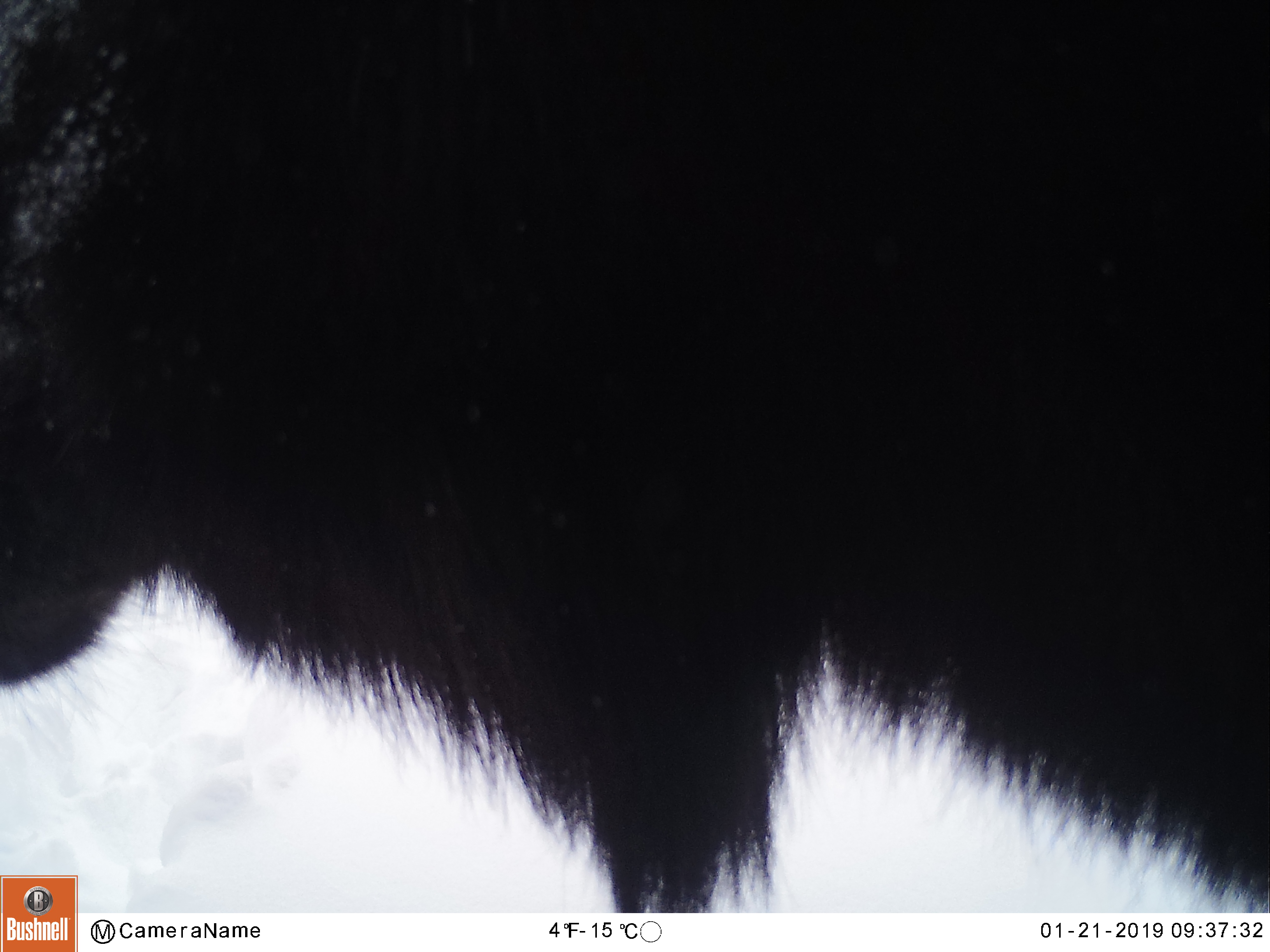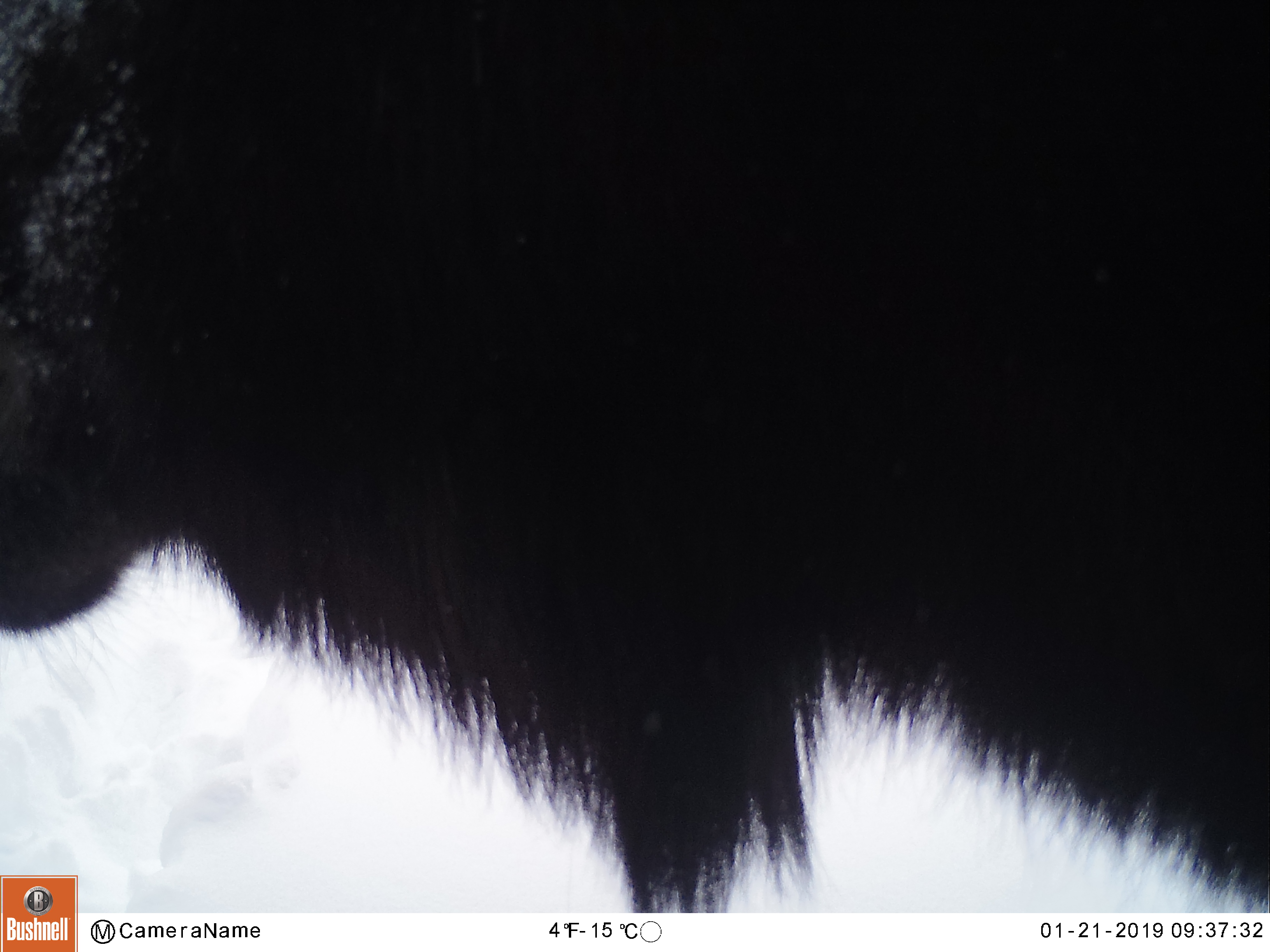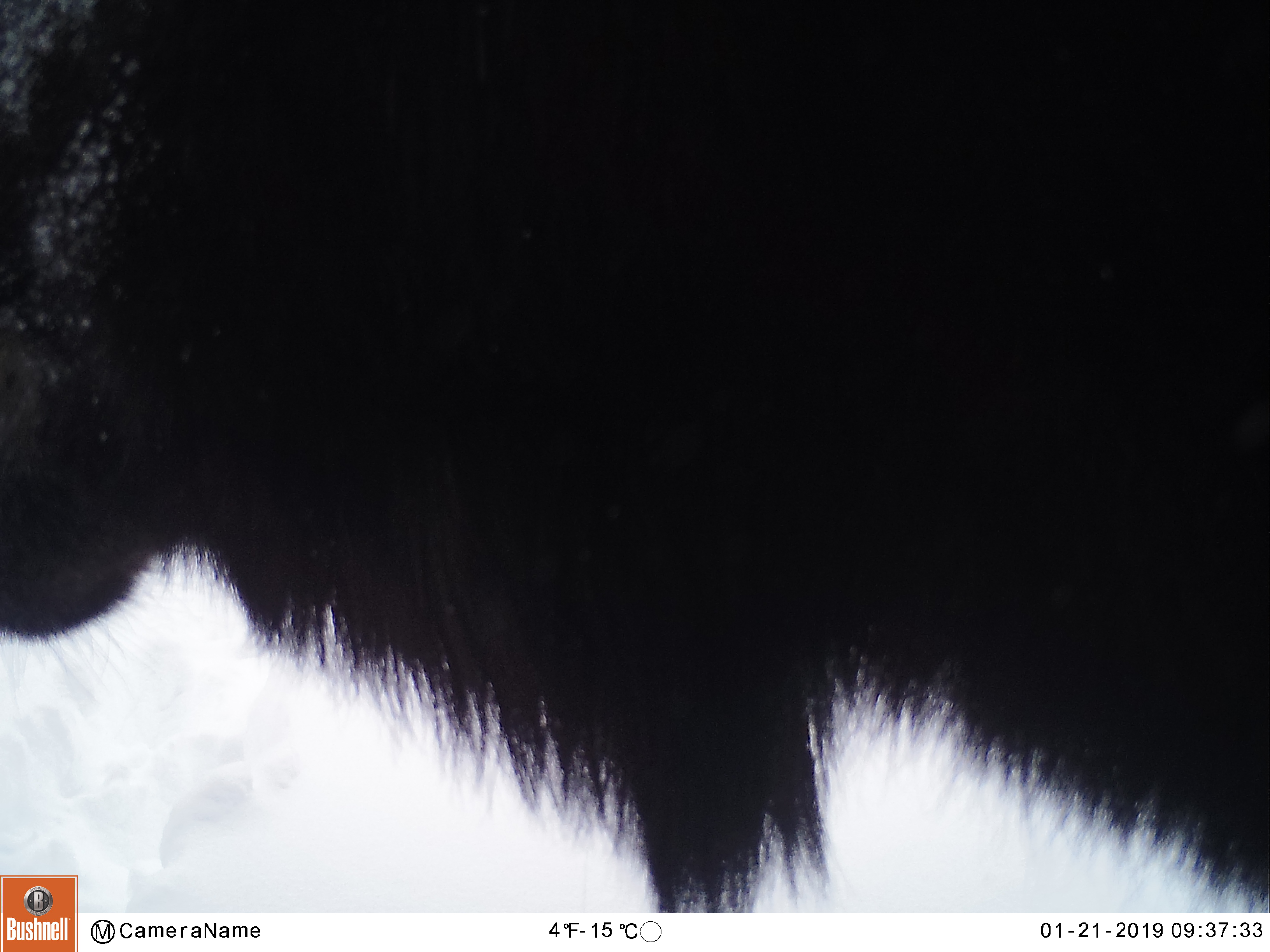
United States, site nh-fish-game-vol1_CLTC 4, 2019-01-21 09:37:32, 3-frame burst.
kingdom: Animalia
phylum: Chordata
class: Mammalia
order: Artiodactyla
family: Cervidae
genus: Alces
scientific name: Alces alces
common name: moose